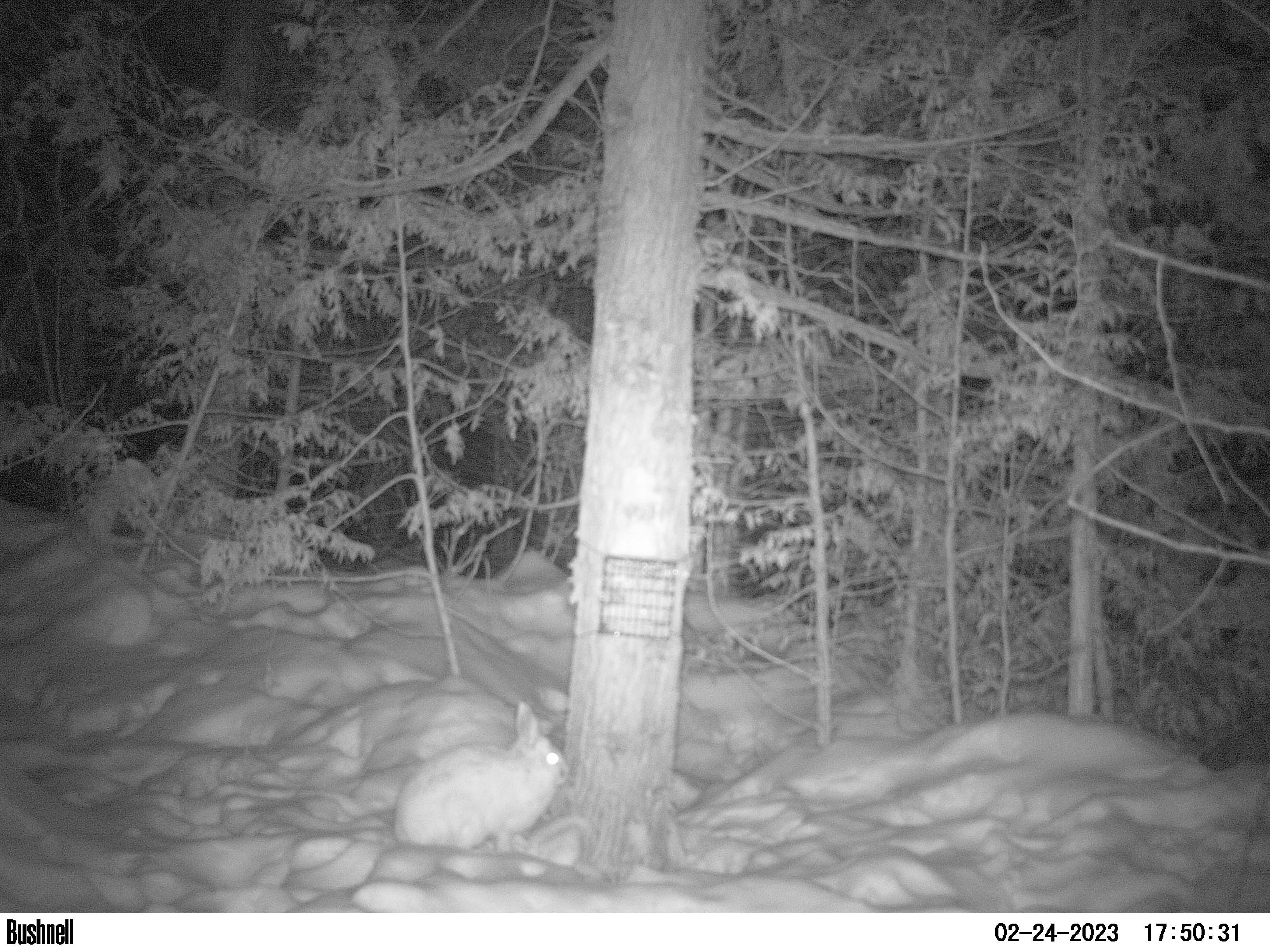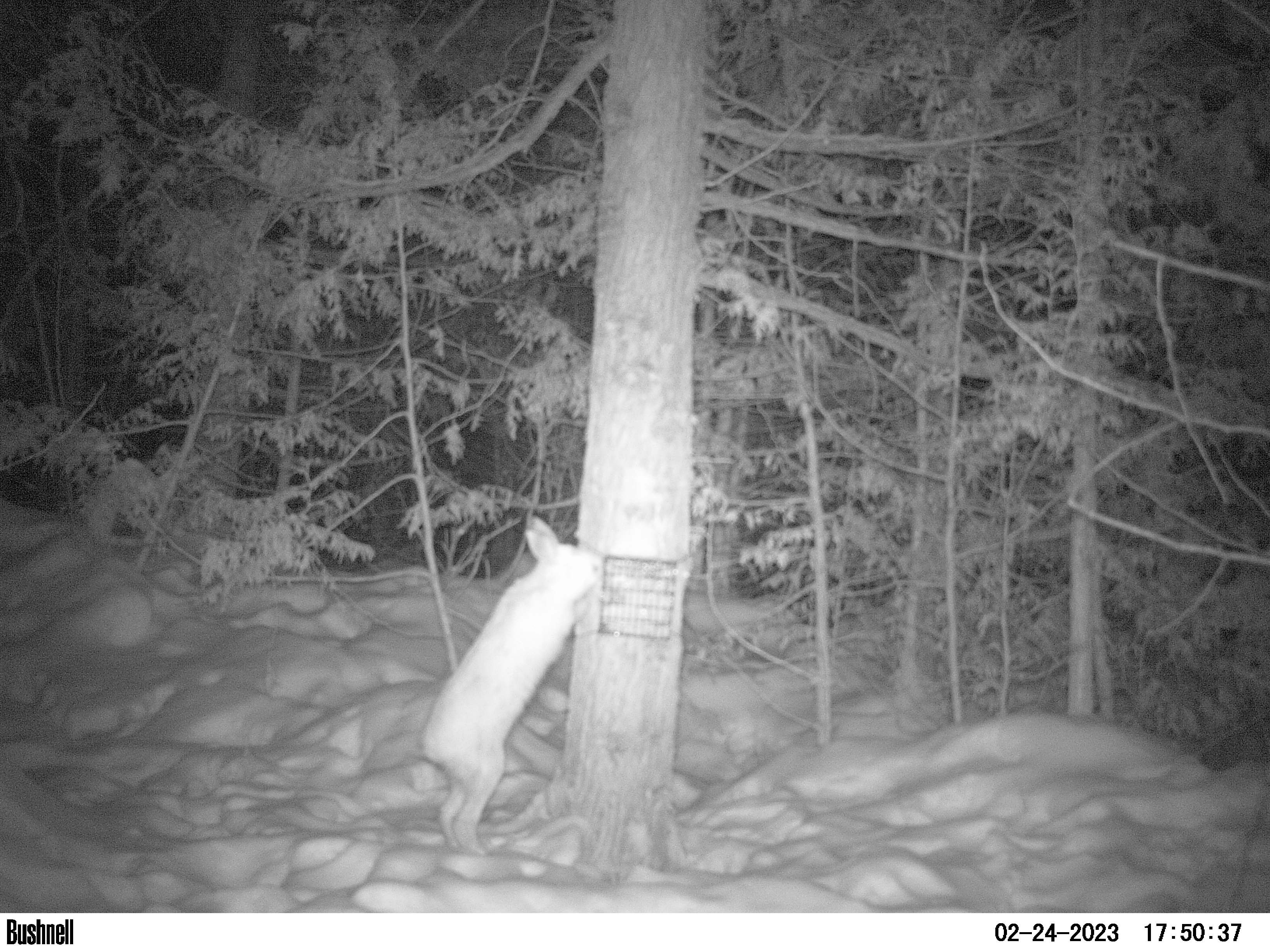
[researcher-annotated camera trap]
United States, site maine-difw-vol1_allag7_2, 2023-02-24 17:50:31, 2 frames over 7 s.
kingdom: Animalia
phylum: Chordata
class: Mammalia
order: Lagomorpha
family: Leporidae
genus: Lepus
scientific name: Lepus americanus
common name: snowshoe hare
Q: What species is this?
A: Snowshoe hare (Lepus americanus).